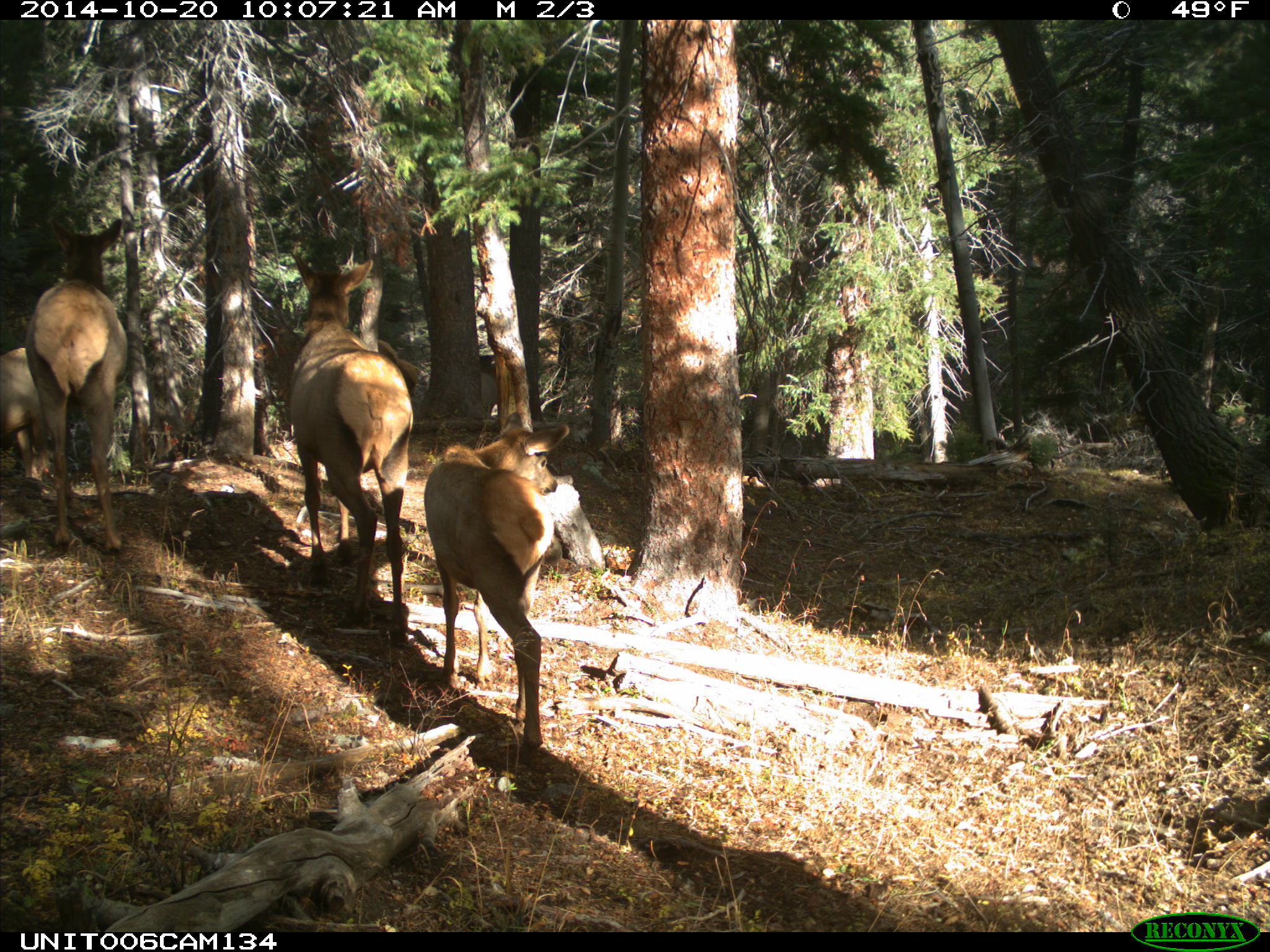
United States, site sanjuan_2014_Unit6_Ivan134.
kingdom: Animalia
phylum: Chordata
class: Mammalia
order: Artiodactyla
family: Cervidae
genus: Cervus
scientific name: Cervus elaphus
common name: red deer